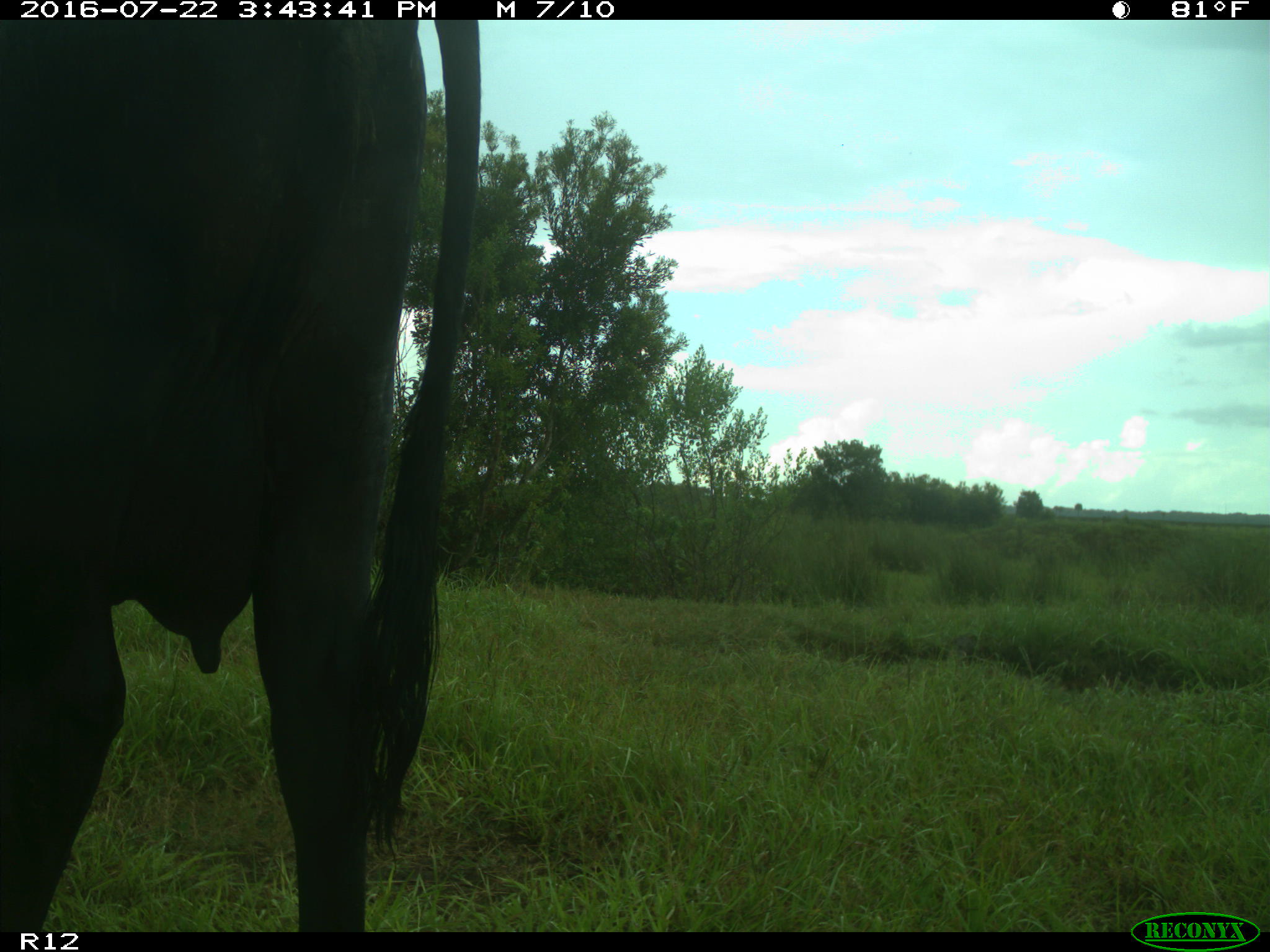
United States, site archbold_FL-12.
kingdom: Animalia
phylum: Chordata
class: Mammalia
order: Artiodactyla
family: Bovidae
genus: Bos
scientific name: Bos taurus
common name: domestic cow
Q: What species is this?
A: Bos taurus (domestic cow).